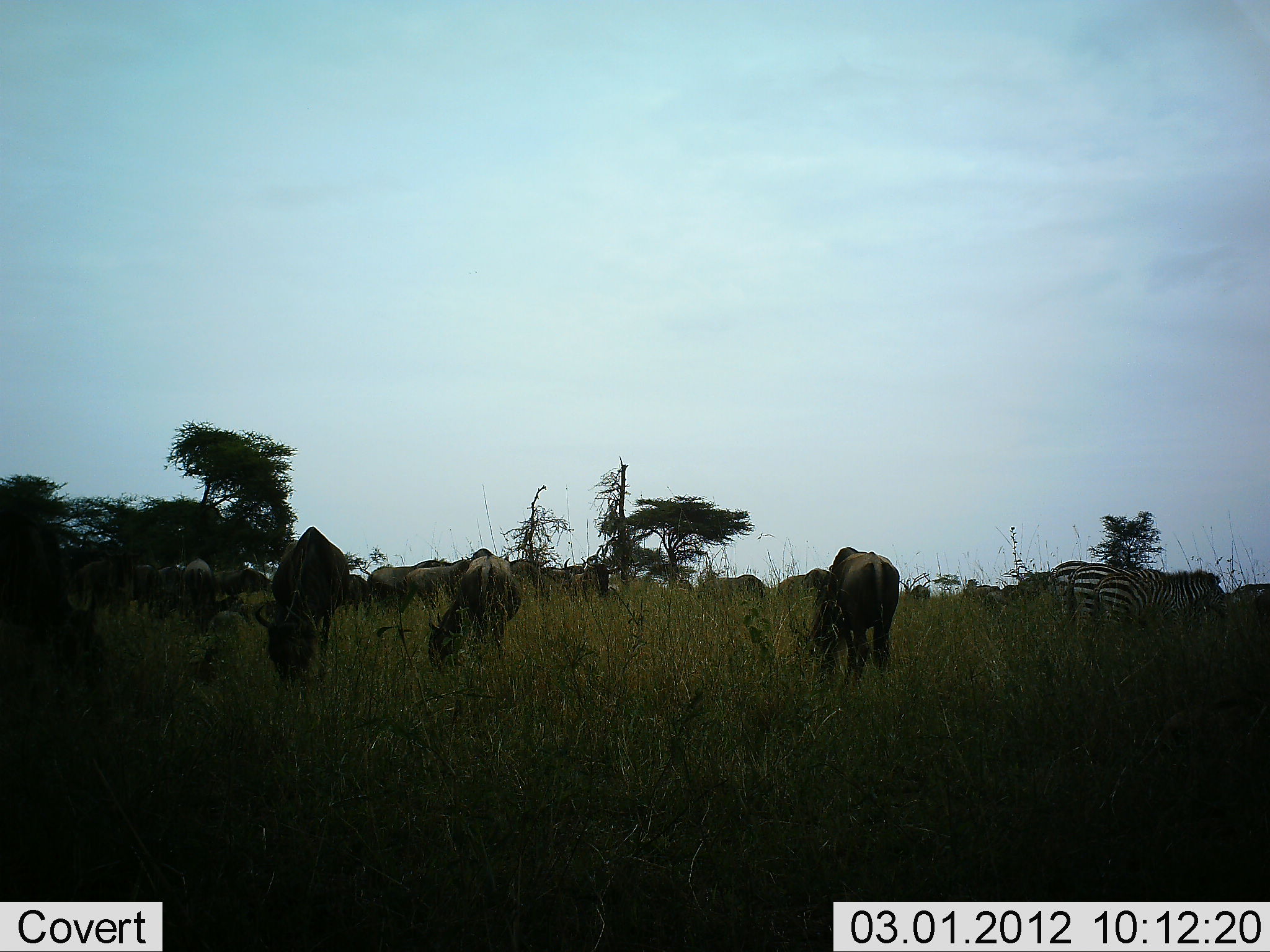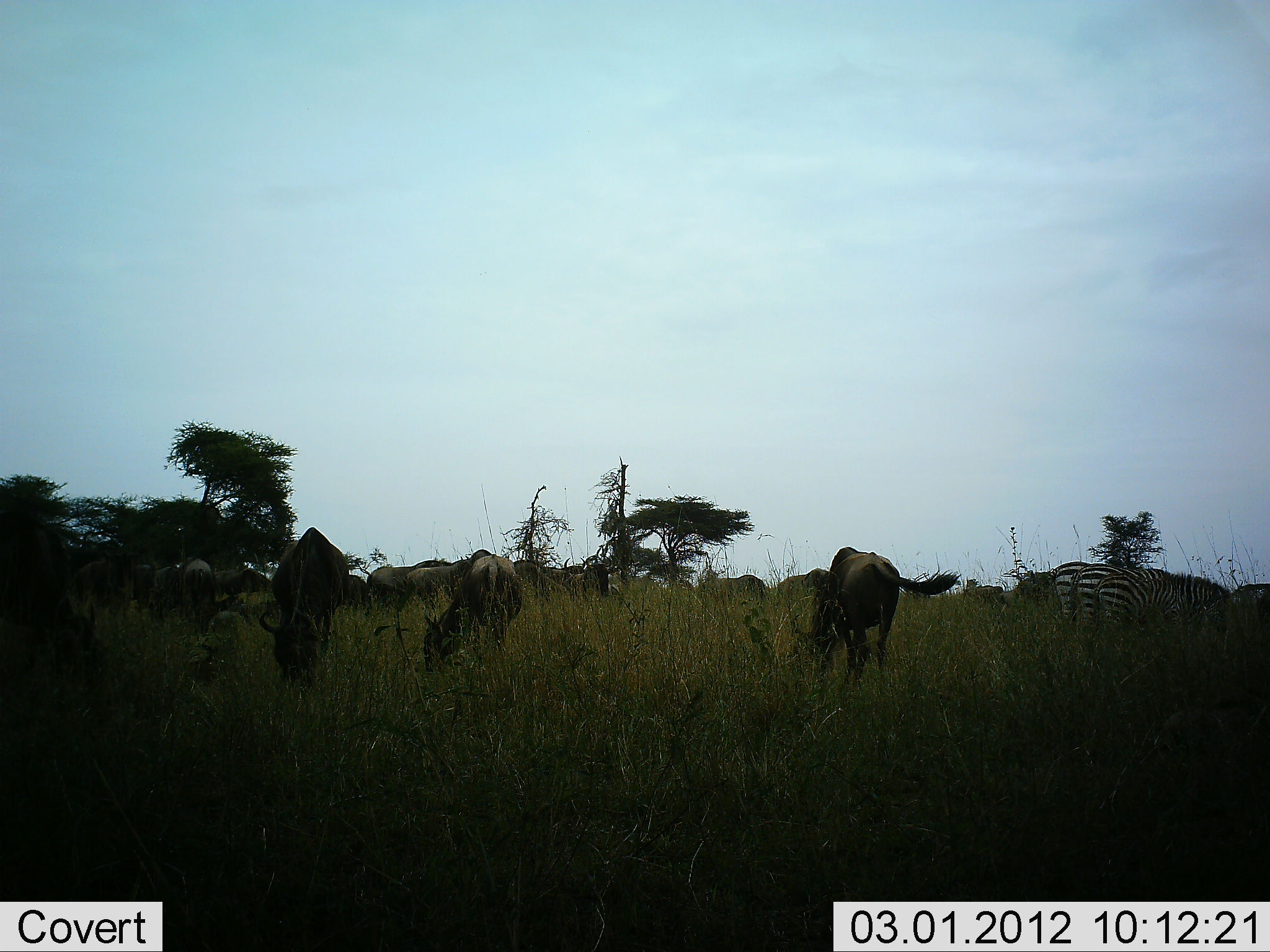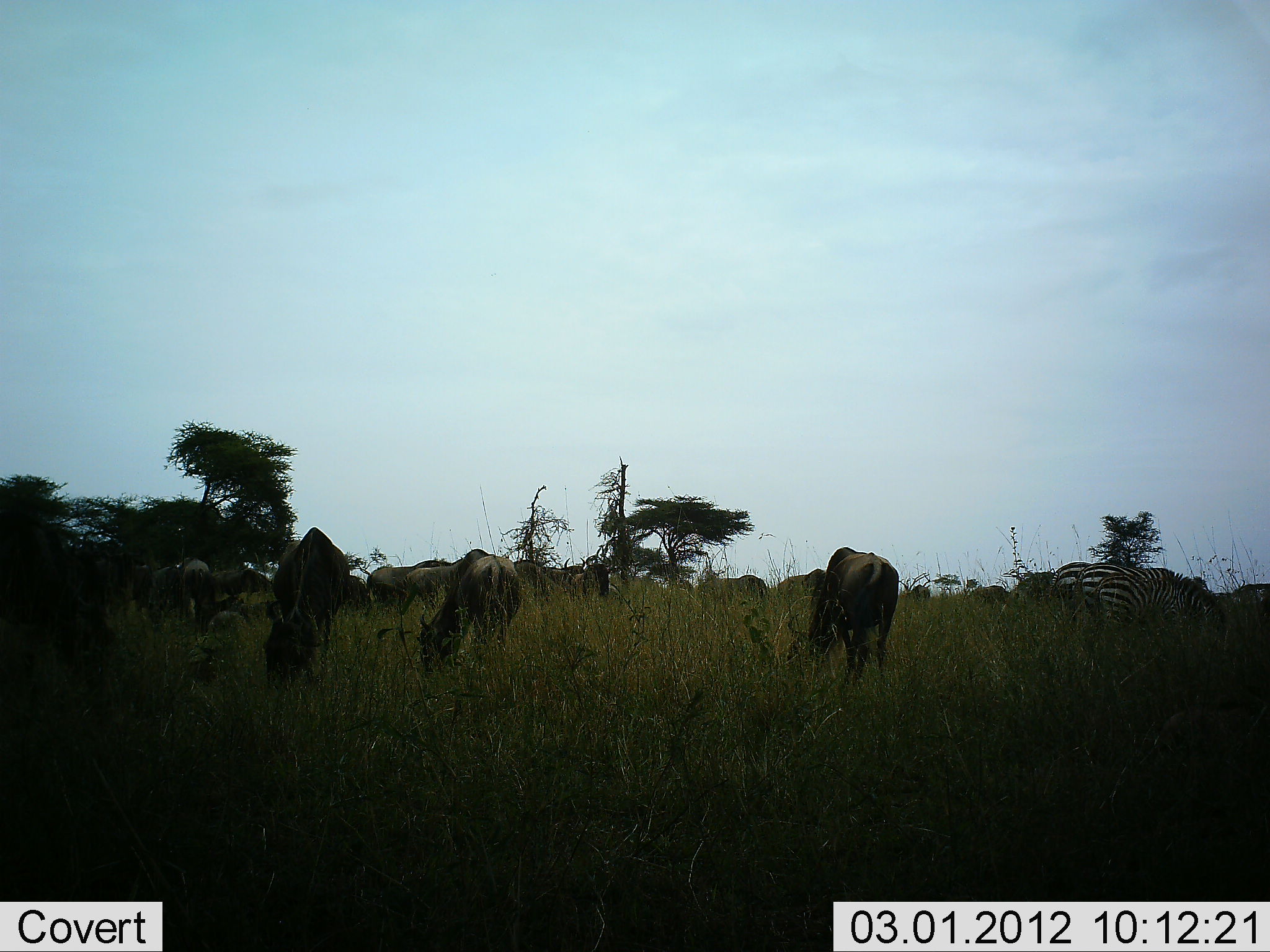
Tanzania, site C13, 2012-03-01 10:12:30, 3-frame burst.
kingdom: Animalia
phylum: Chordata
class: Mammalia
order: Artiodactyla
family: Bovidae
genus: Connochaetes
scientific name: Connochaetes taurinus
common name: blue wildebeest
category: wildebeest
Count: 11-50.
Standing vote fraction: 56%.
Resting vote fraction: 0%.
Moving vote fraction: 12%.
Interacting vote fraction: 0%.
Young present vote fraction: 0%.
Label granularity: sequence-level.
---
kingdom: Animalia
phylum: Chordata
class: Mammalia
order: Perissodactyla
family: Equidae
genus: Equus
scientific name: Equus quagga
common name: plains zebra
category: zebra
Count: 3.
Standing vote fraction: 29%.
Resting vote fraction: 0%.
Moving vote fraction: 6%.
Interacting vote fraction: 0%.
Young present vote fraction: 0%.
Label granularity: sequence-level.